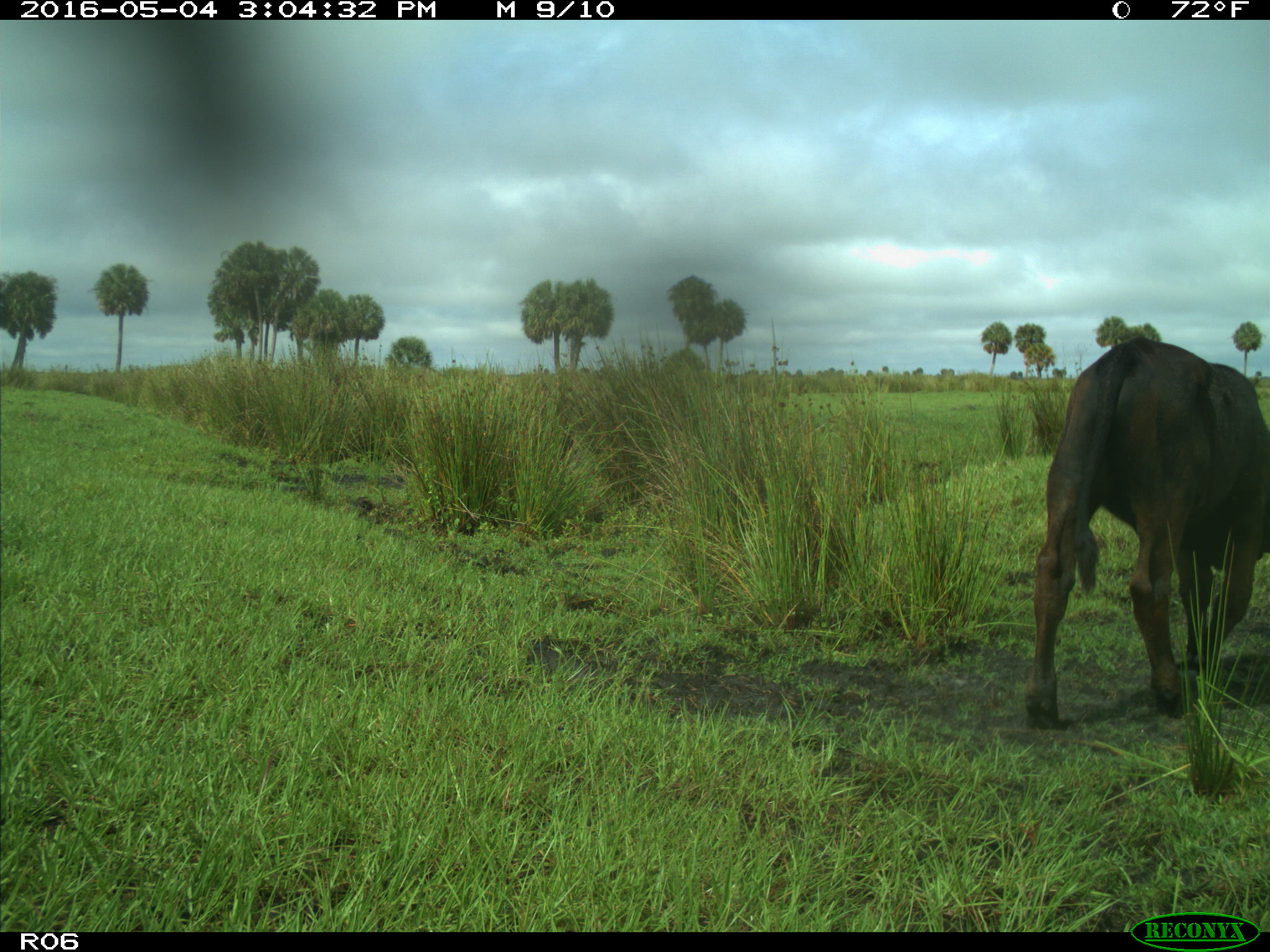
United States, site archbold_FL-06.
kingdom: Animalia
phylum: Chordata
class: Mammalia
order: Artiodactyla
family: Bovidae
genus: Bos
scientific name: Bos taurus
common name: domestic cow